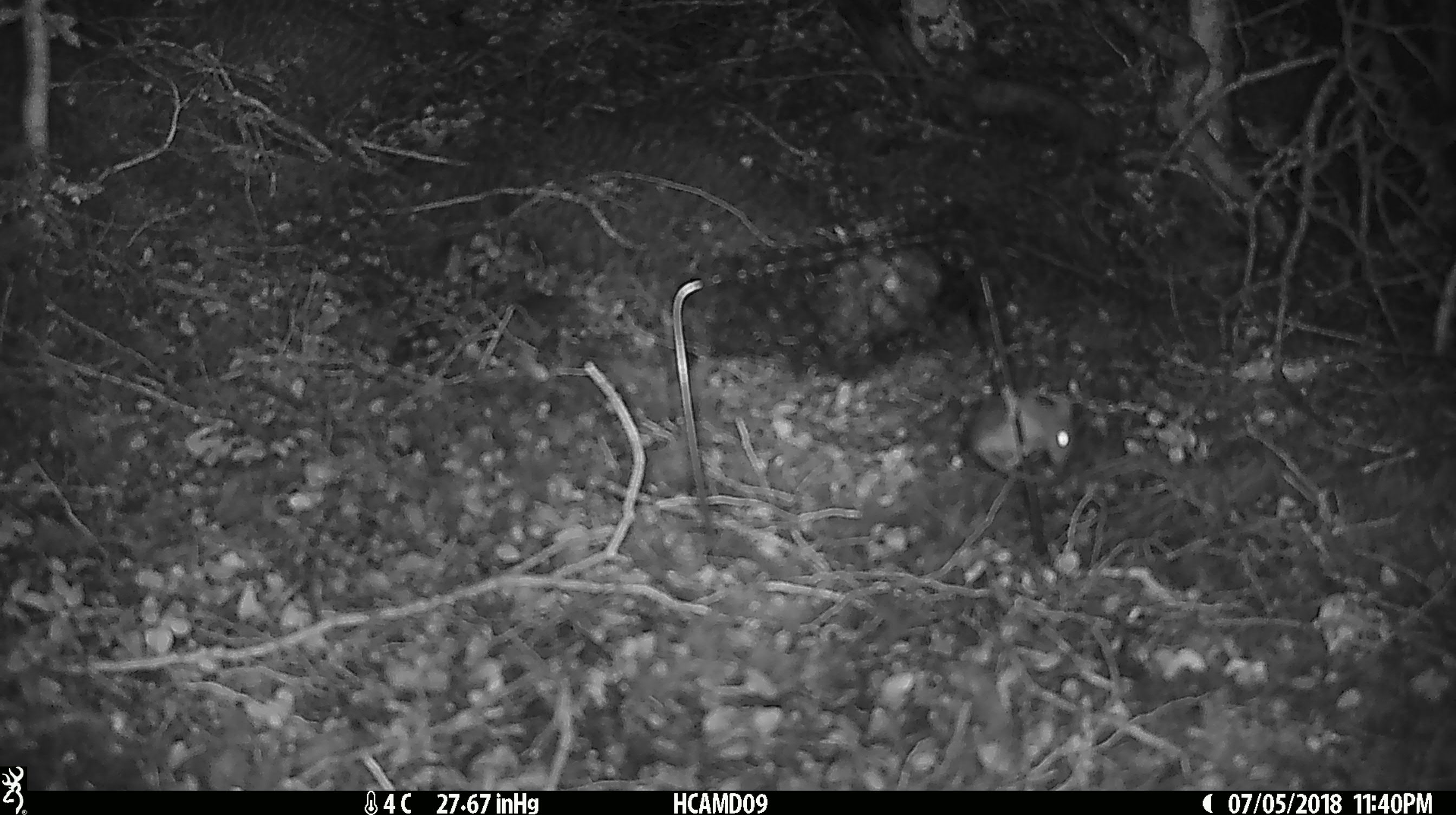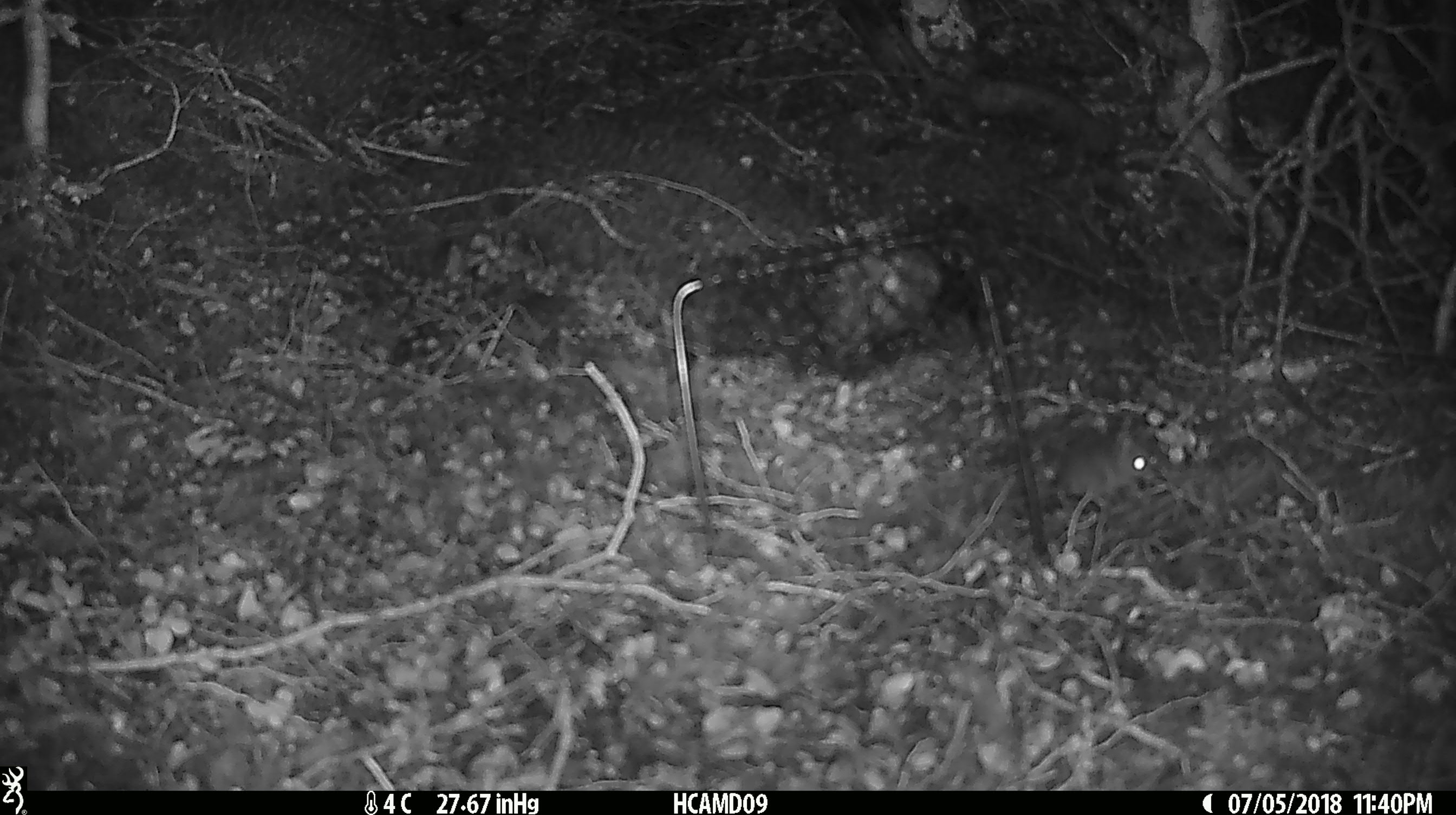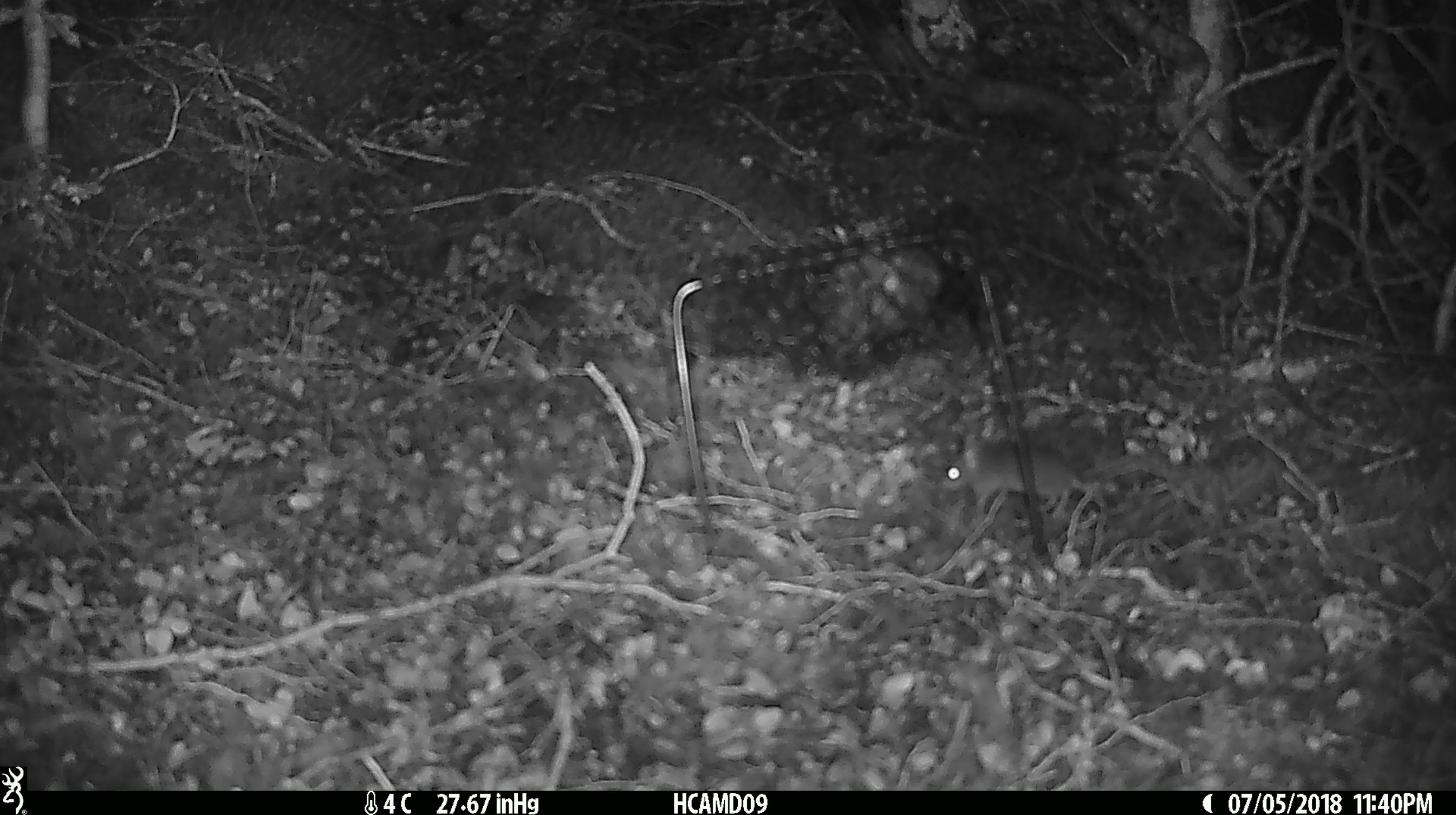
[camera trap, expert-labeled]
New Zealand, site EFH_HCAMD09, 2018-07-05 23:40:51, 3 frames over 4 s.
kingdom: Animalia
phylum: Chordata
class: Mammalia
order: Rodentia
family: Muridae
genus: Mus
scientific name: Mus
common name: mouse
Mouse (Mus).